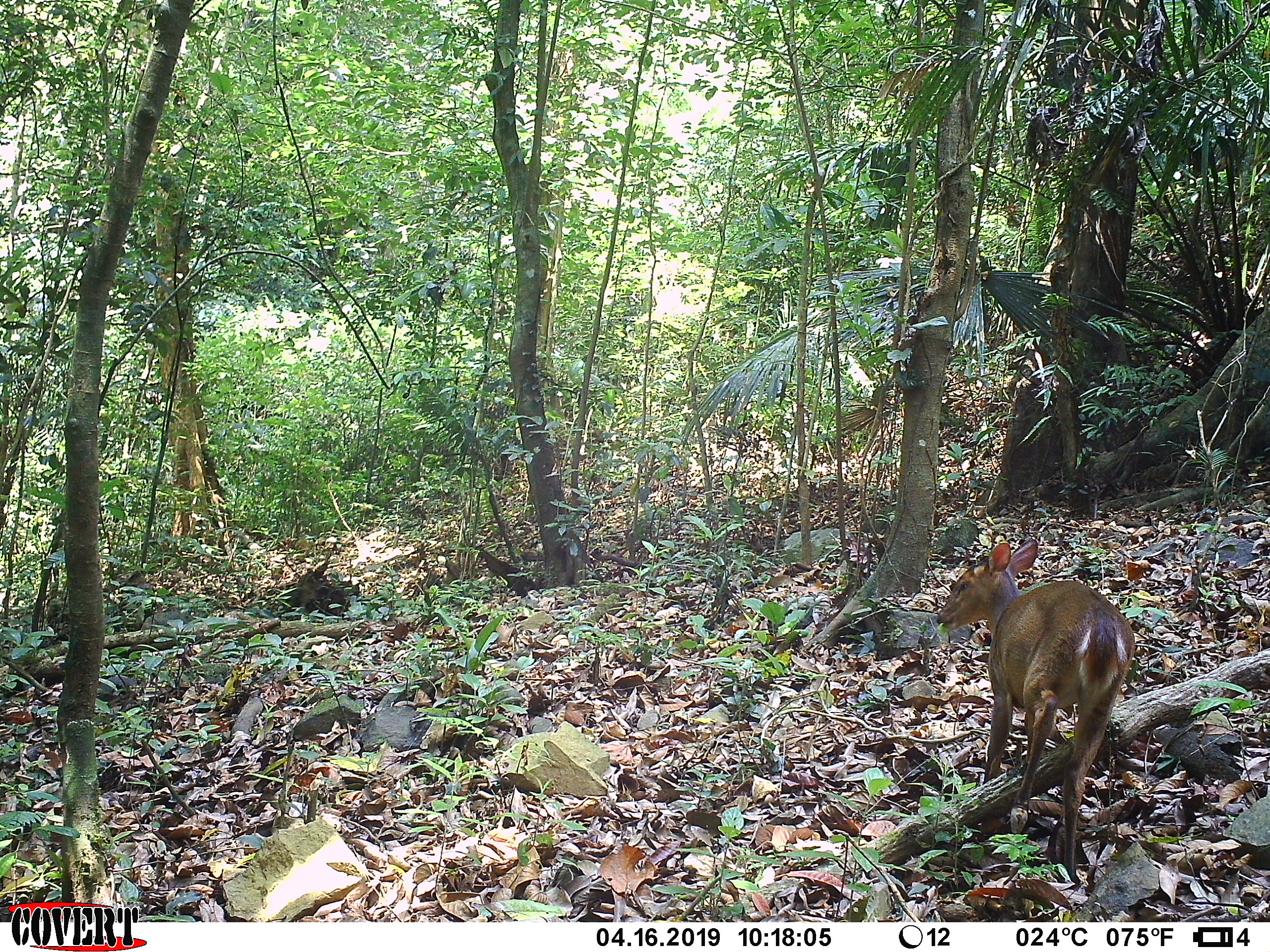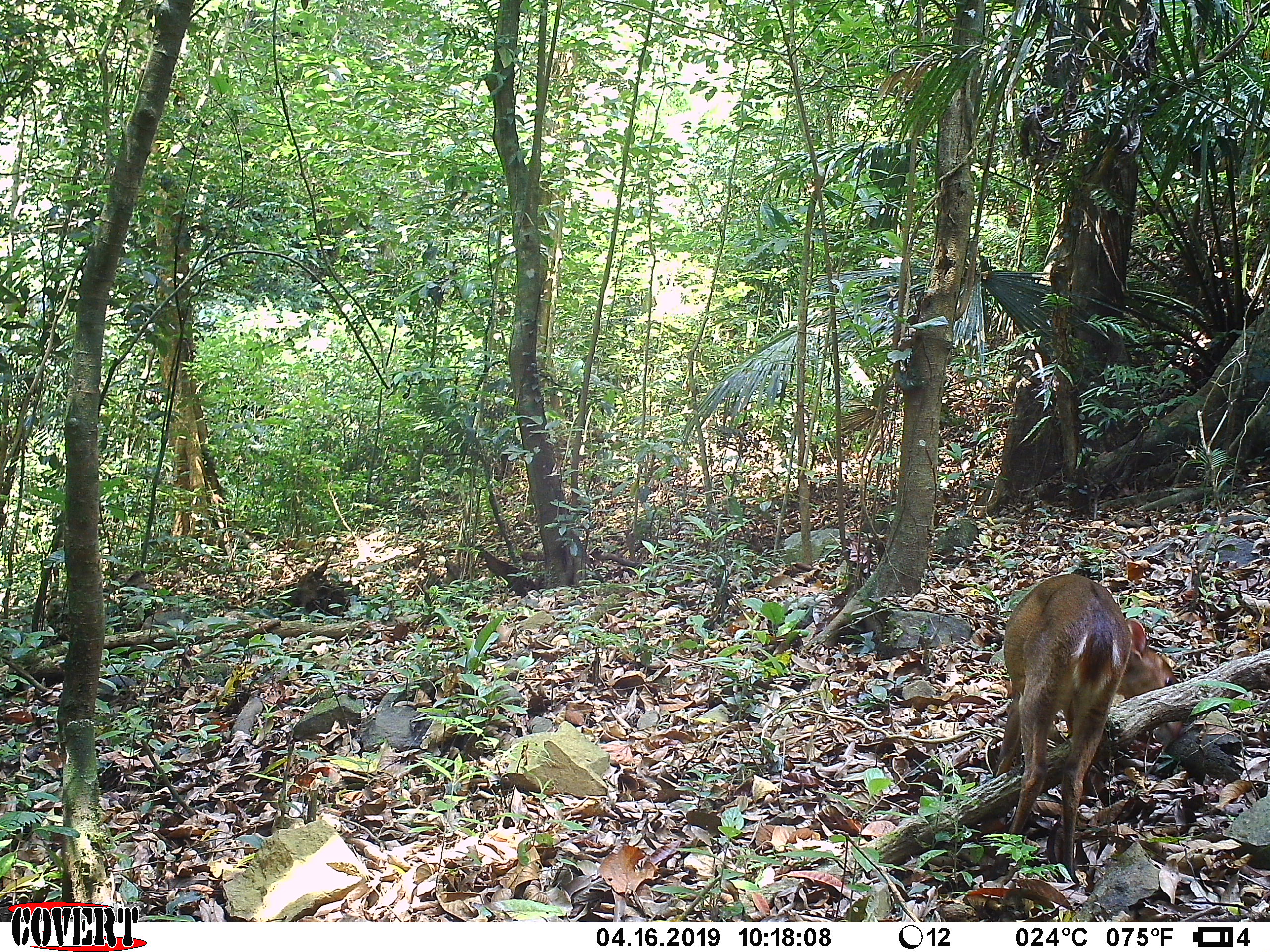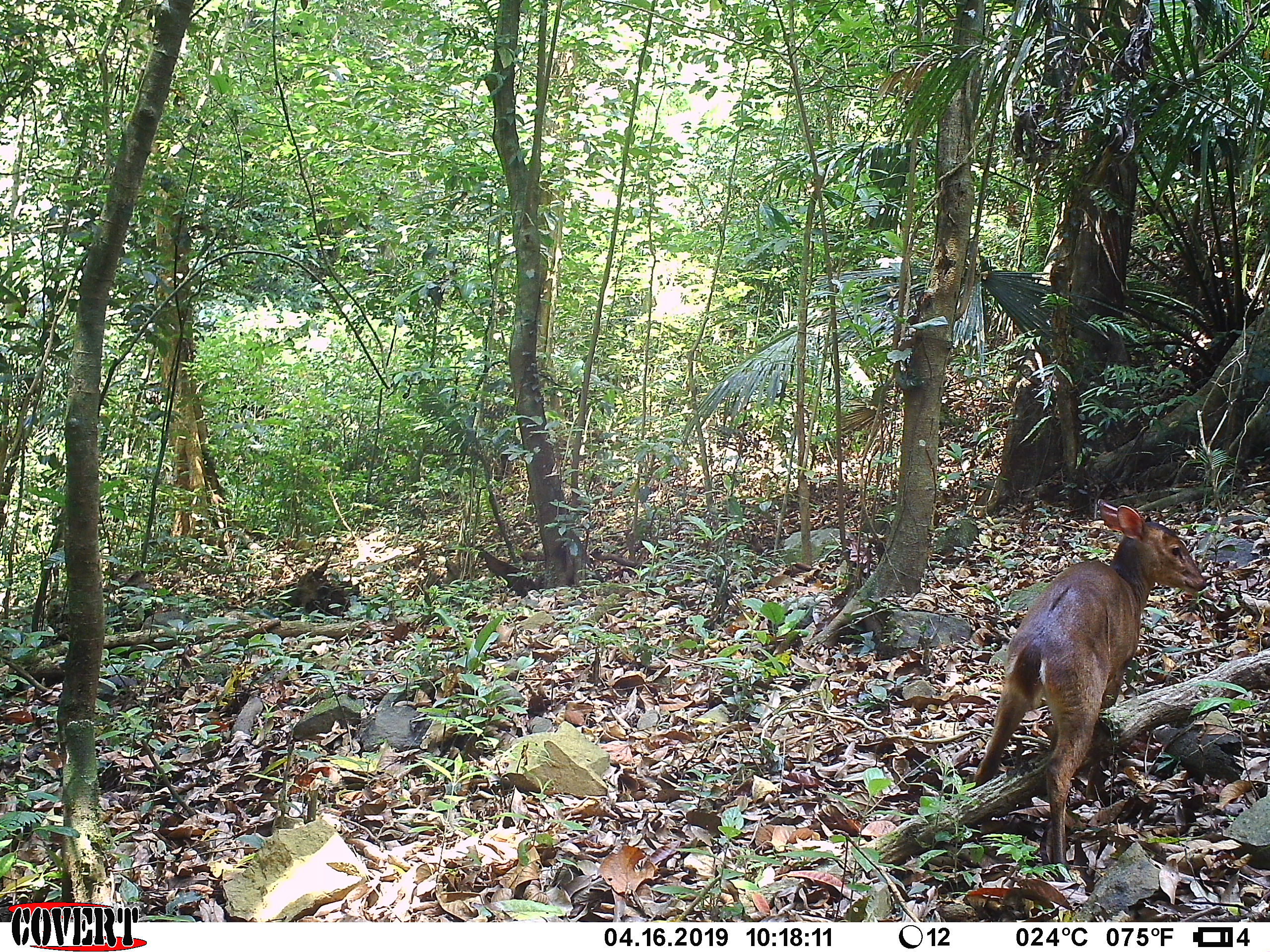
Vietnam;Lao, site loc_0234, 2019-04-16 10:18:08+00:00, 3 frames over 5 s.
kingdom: Animalia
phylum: Chordata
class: Mammalia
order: Artiodactyla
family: Cervidae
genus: Muntiacus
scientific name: Muntiacus vuquangensis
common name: large-antlered muntjac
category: large antlered muntjac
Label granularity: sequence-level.